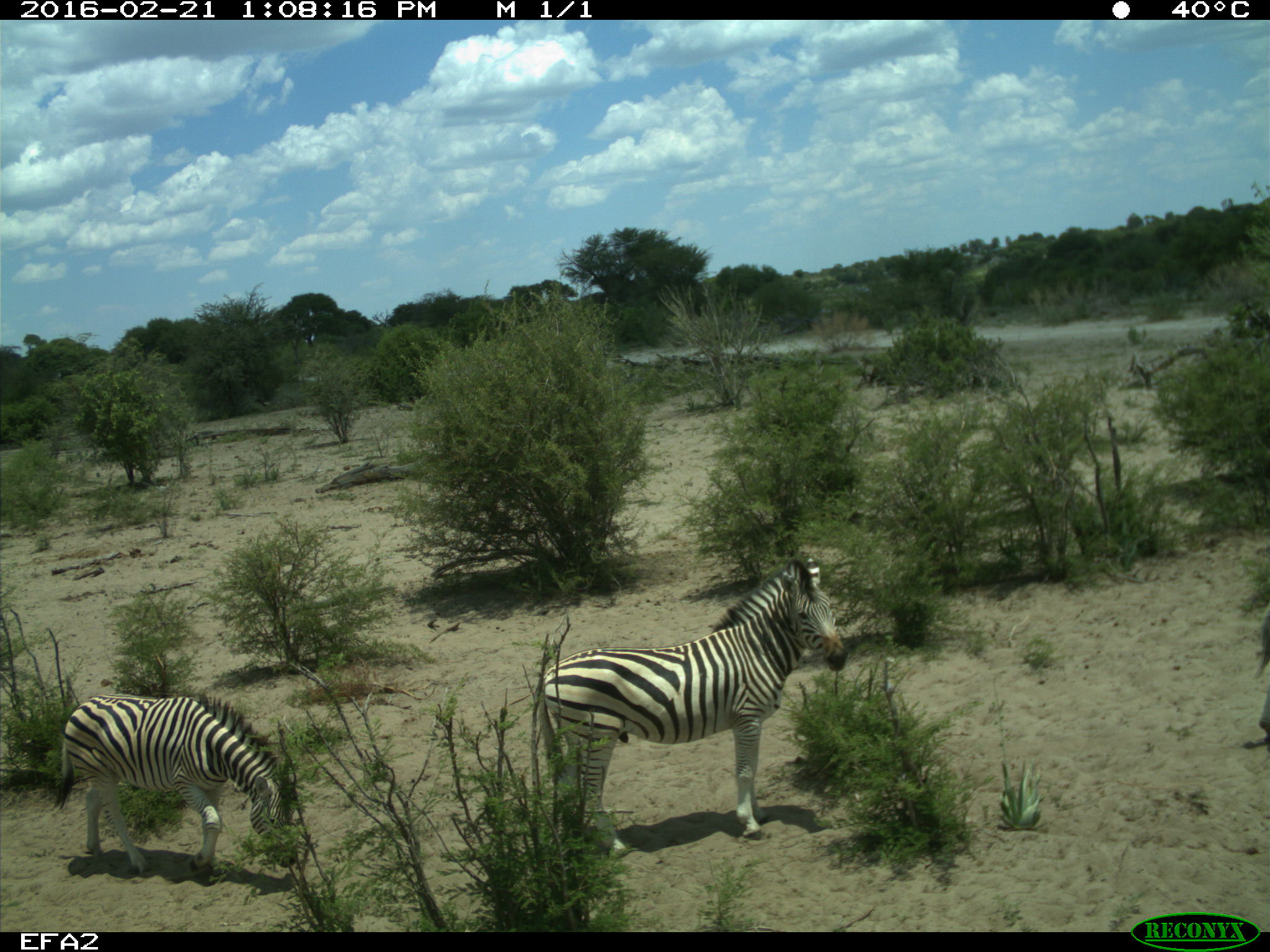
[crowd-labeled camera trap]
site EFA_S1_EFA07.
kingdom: Animalia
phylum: Chordata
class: Mammalia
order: Perissodactyla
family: Equidae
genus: Equus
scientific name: Equus quagga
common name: plains zebra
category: zebraplains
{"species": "zebraplains (plains zebra) (Equus quagga)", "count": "2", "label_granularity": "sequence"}